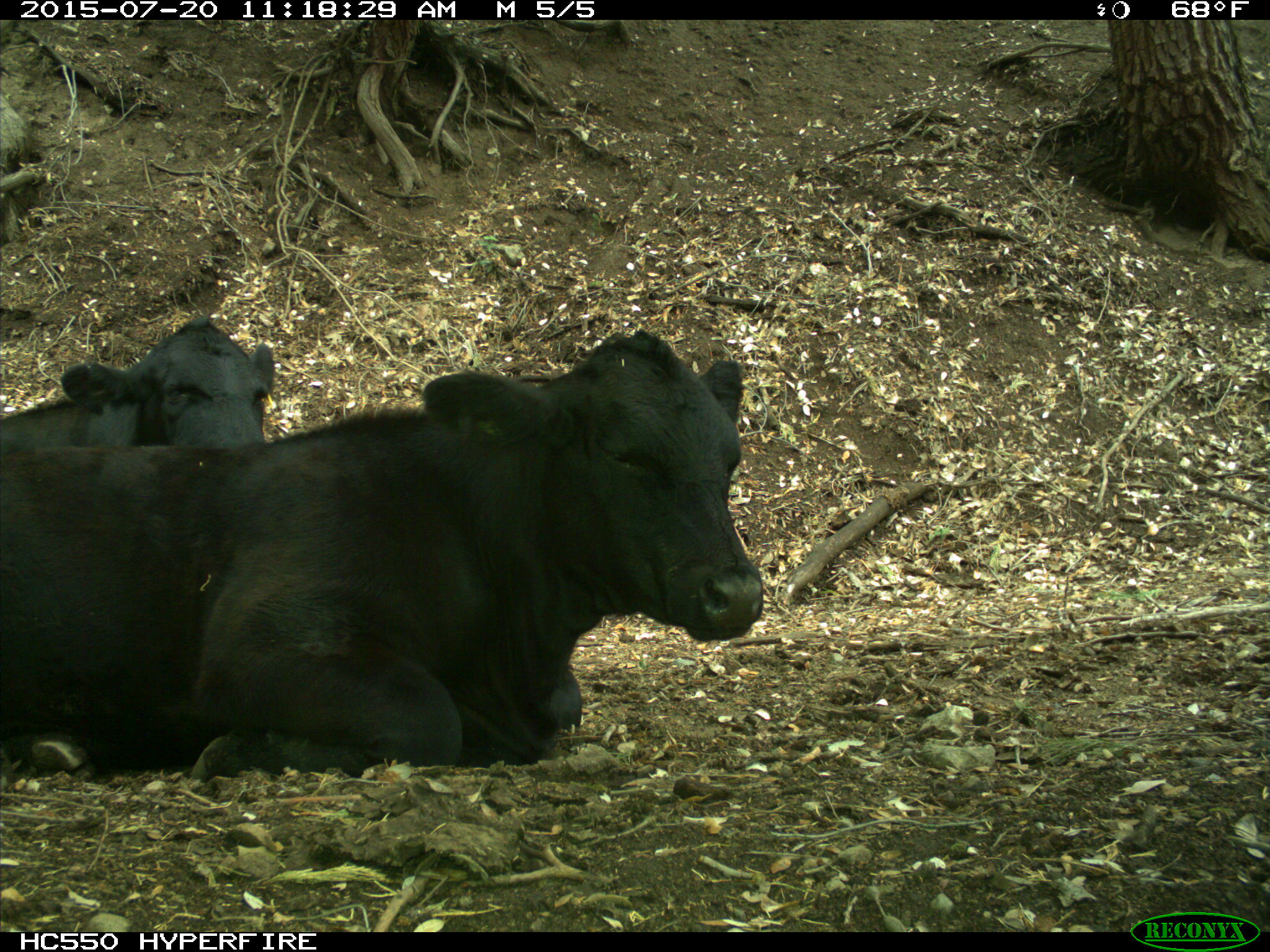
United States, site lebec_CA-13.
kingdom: Animalia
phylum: Chordata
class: Mammalia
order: Artiodactyla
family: Bovidae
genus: Bos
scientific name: Bos taurus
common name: domestic cow